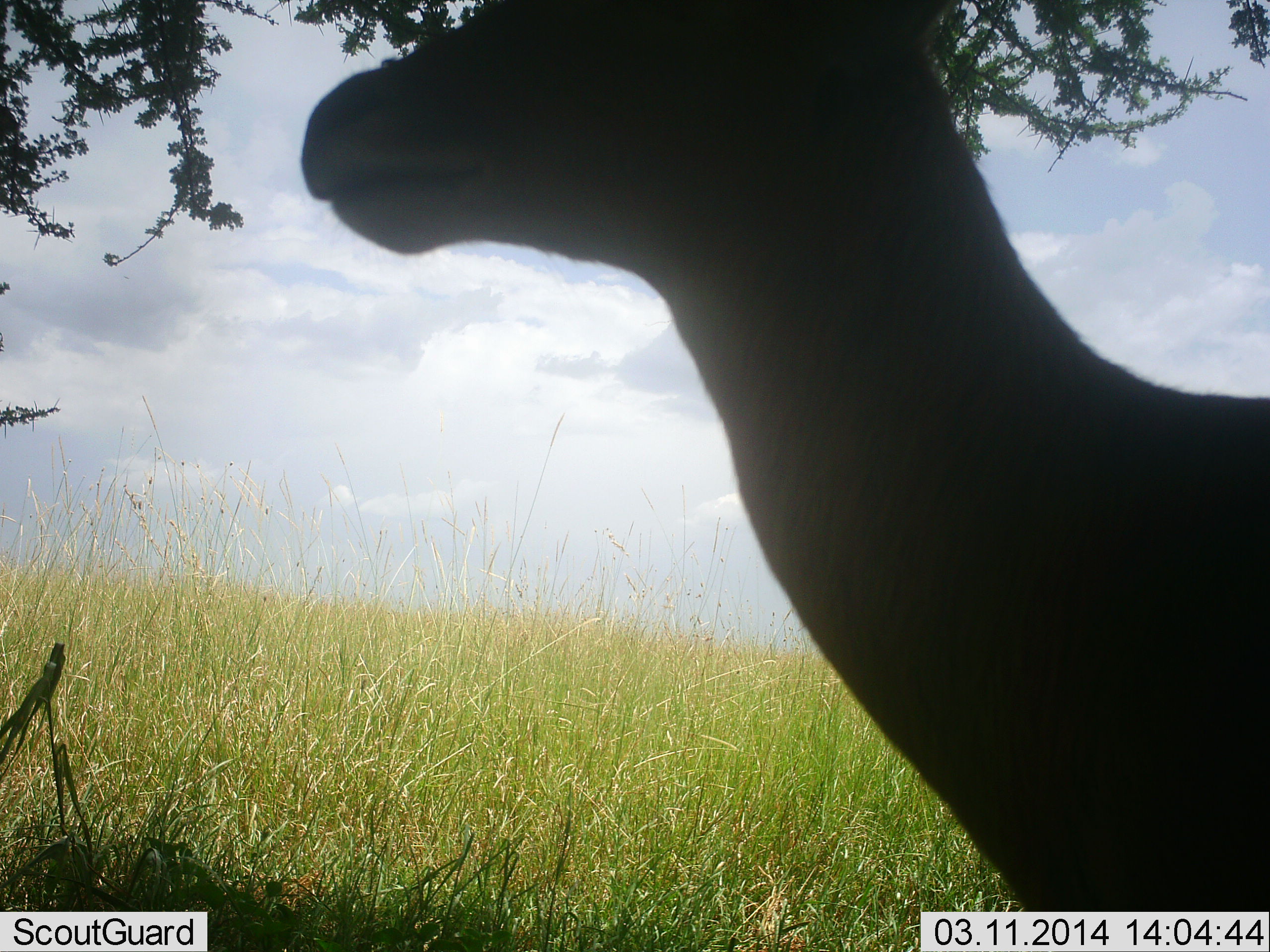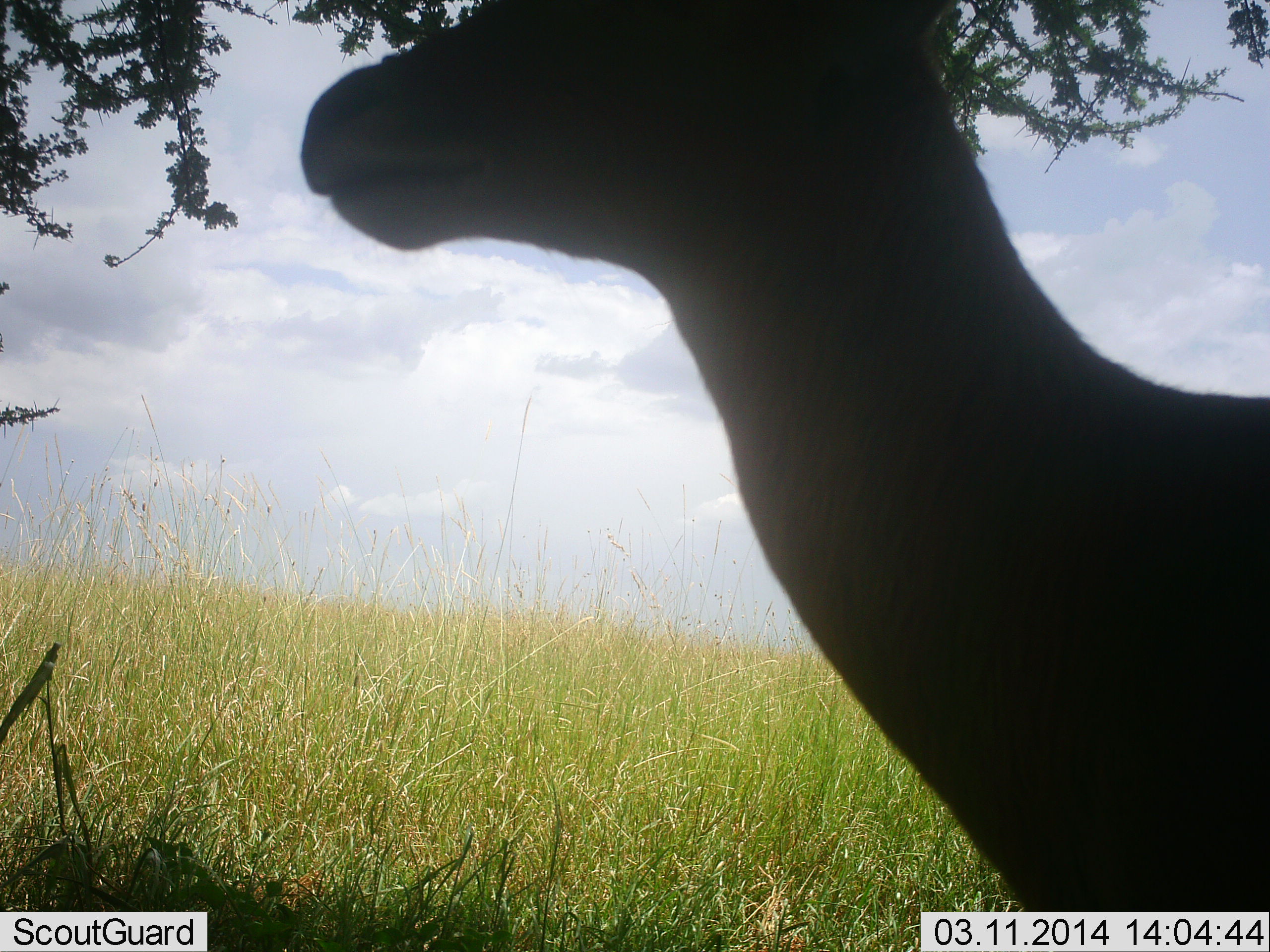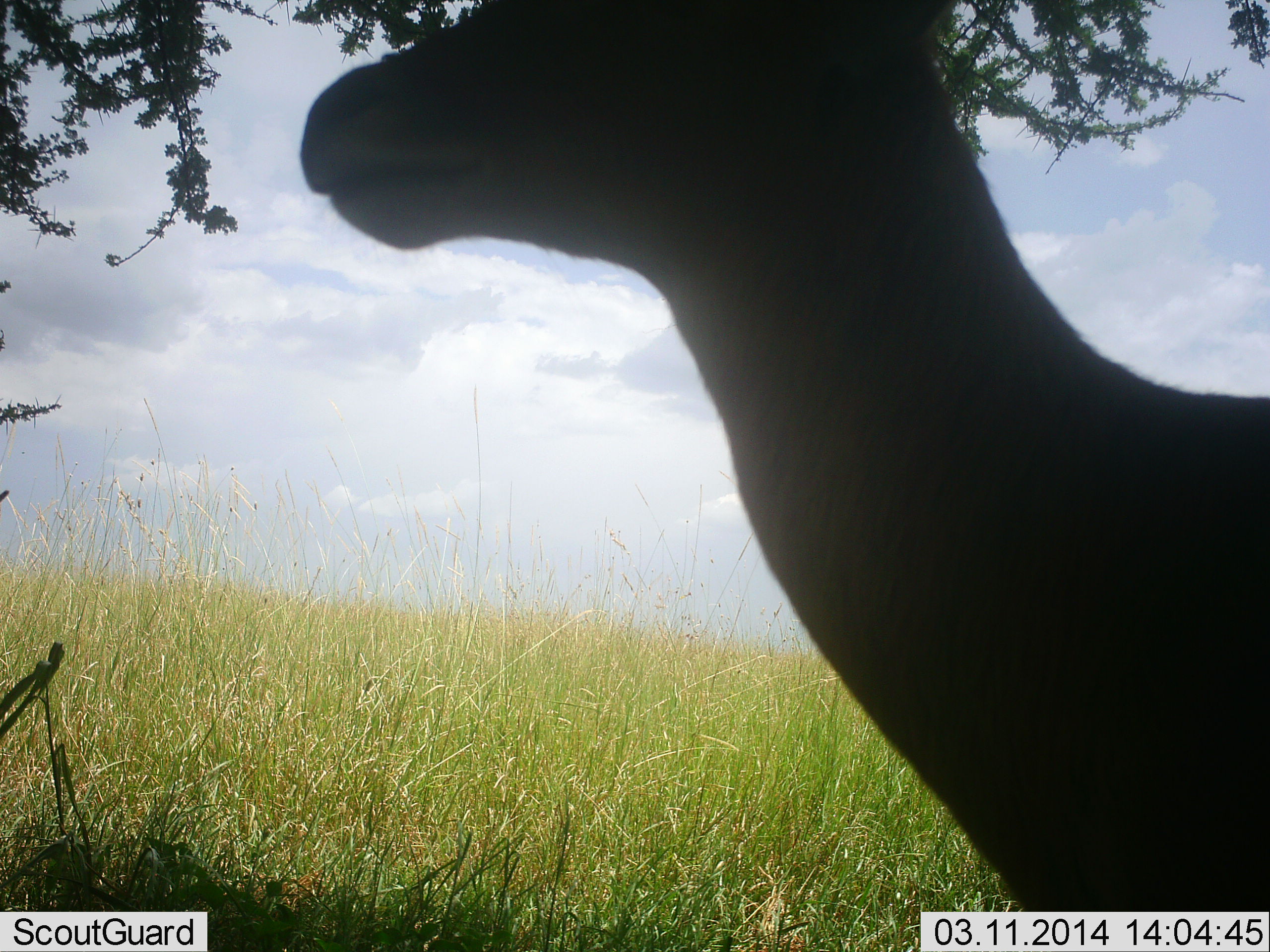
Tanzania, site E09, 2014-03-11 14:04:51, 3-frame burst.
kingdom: Animalia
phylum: Chordata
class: Mammalia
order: Artiodactyla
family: Bovidae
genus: Nanger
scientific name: Nanger granti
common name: grant's gazelle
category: gazellegrants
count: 1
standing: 100%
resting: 0%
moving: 0%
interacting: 0%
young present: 0%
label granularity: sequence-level